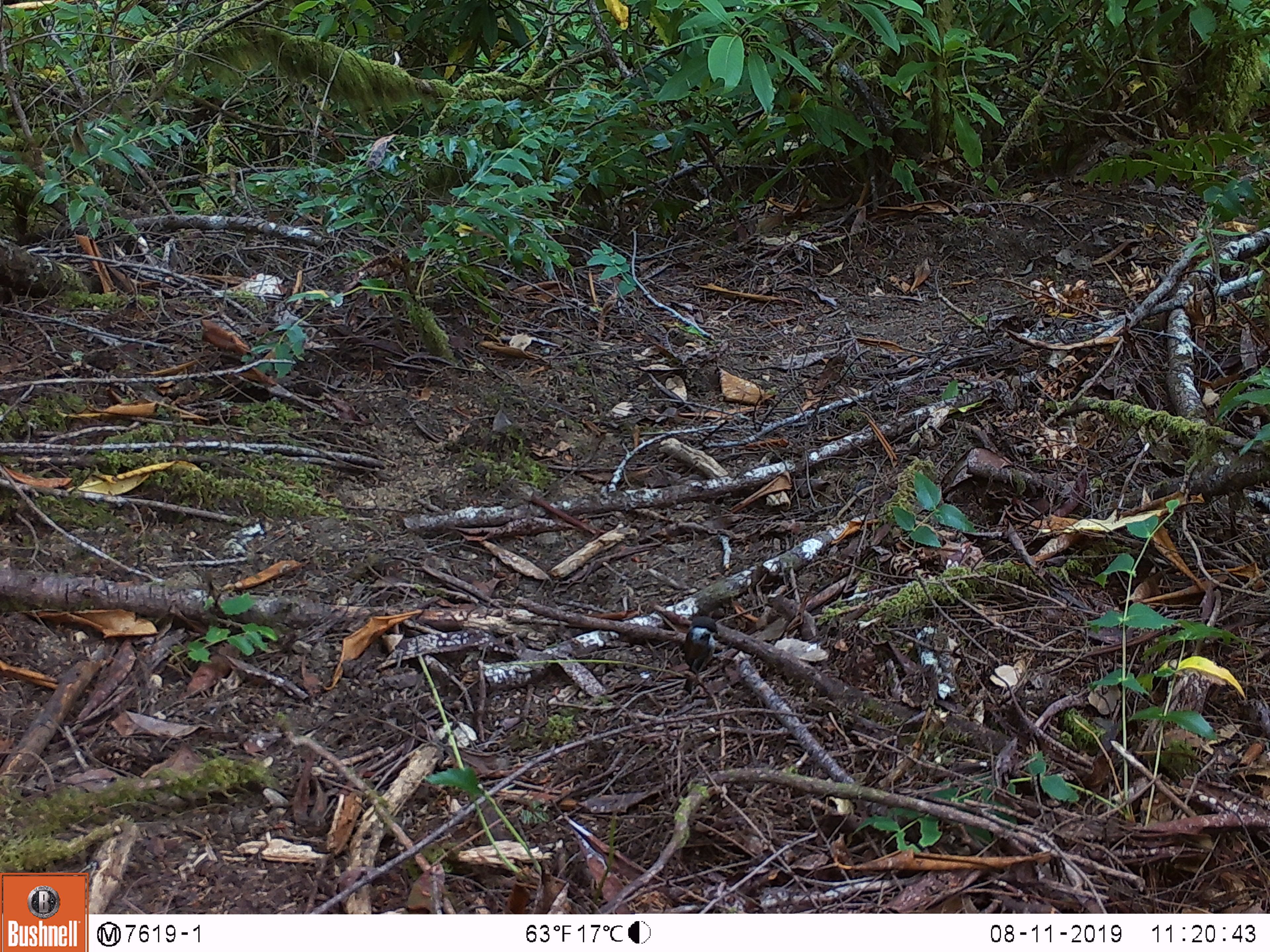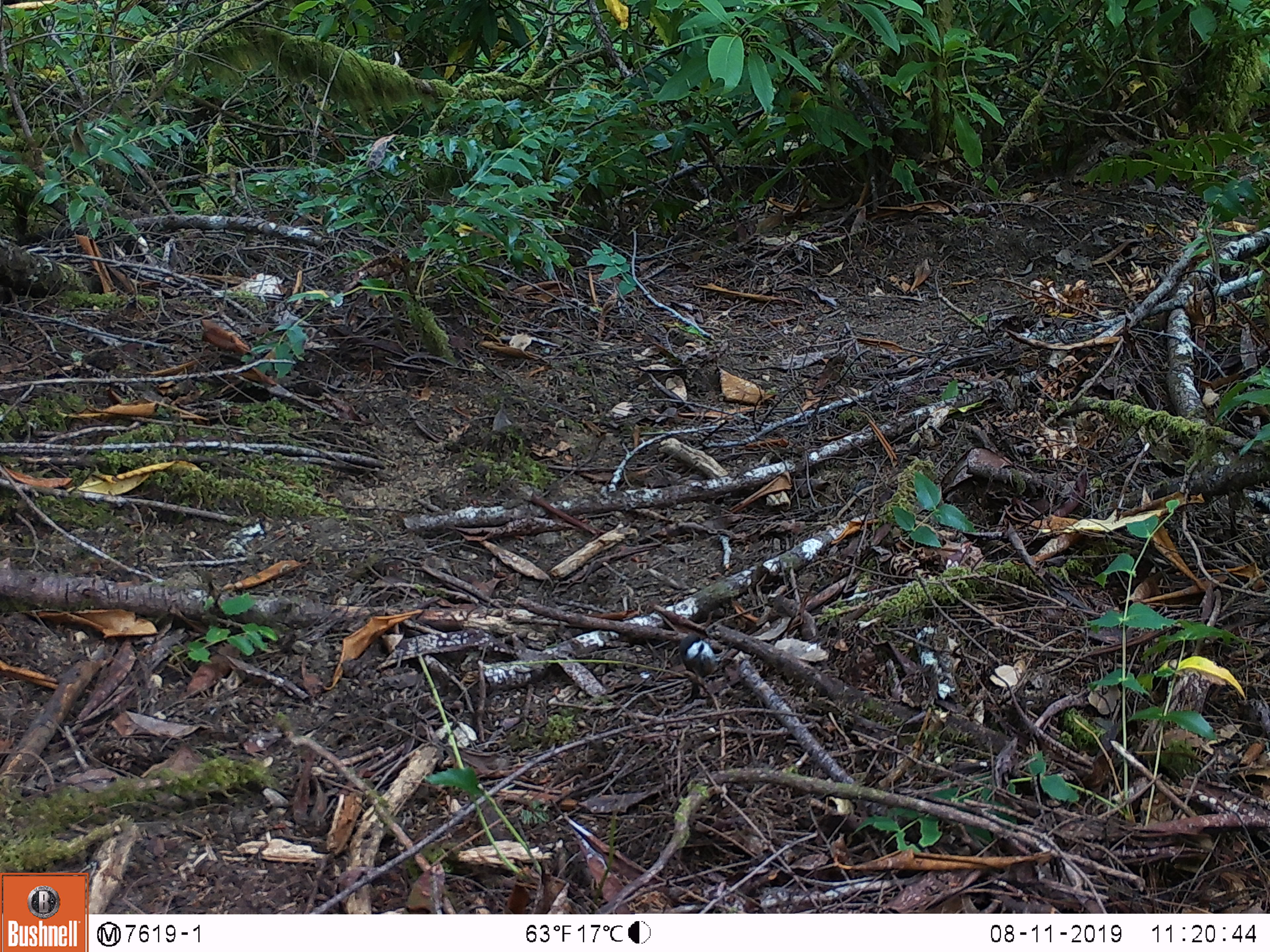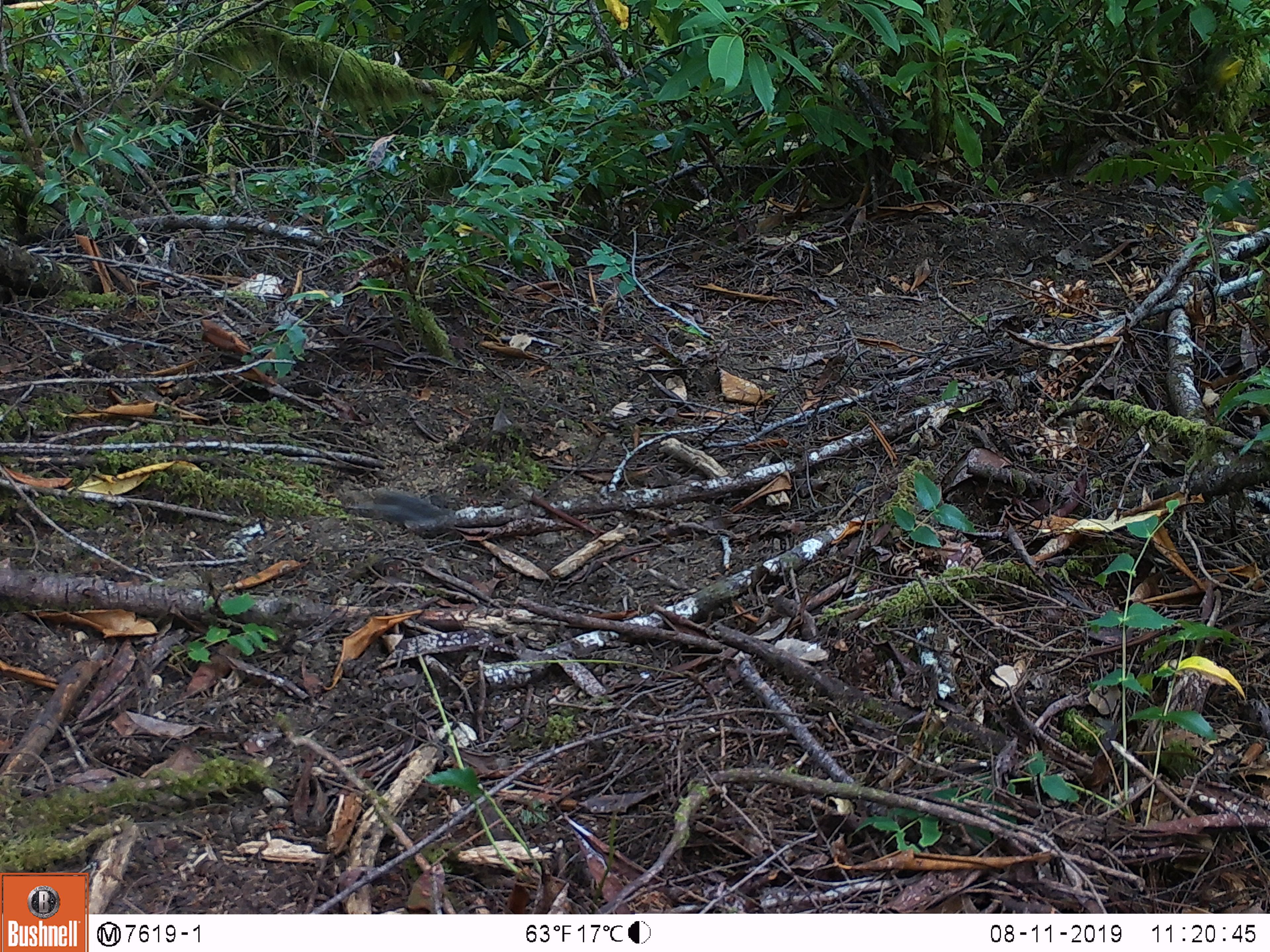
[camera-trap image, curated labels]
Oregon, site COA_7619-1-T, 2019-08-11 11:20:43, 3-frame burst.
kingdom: Animalia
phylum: Chordata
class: Aves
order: Passeriformes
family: Paridae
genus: Poecile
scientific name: Poecile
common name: chickadees and allies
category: poecile species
Poecile species (chickadees and allies) (Poecile).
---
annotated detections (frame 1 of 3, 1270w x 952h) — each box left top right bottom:
poecile species: 669 610 723 700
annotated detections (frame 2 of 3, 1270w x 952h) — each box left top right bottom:
poecile species: 657 633 725 704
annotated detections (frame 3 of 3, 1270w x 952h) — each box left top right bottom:
poecile species: 361 487 448 545